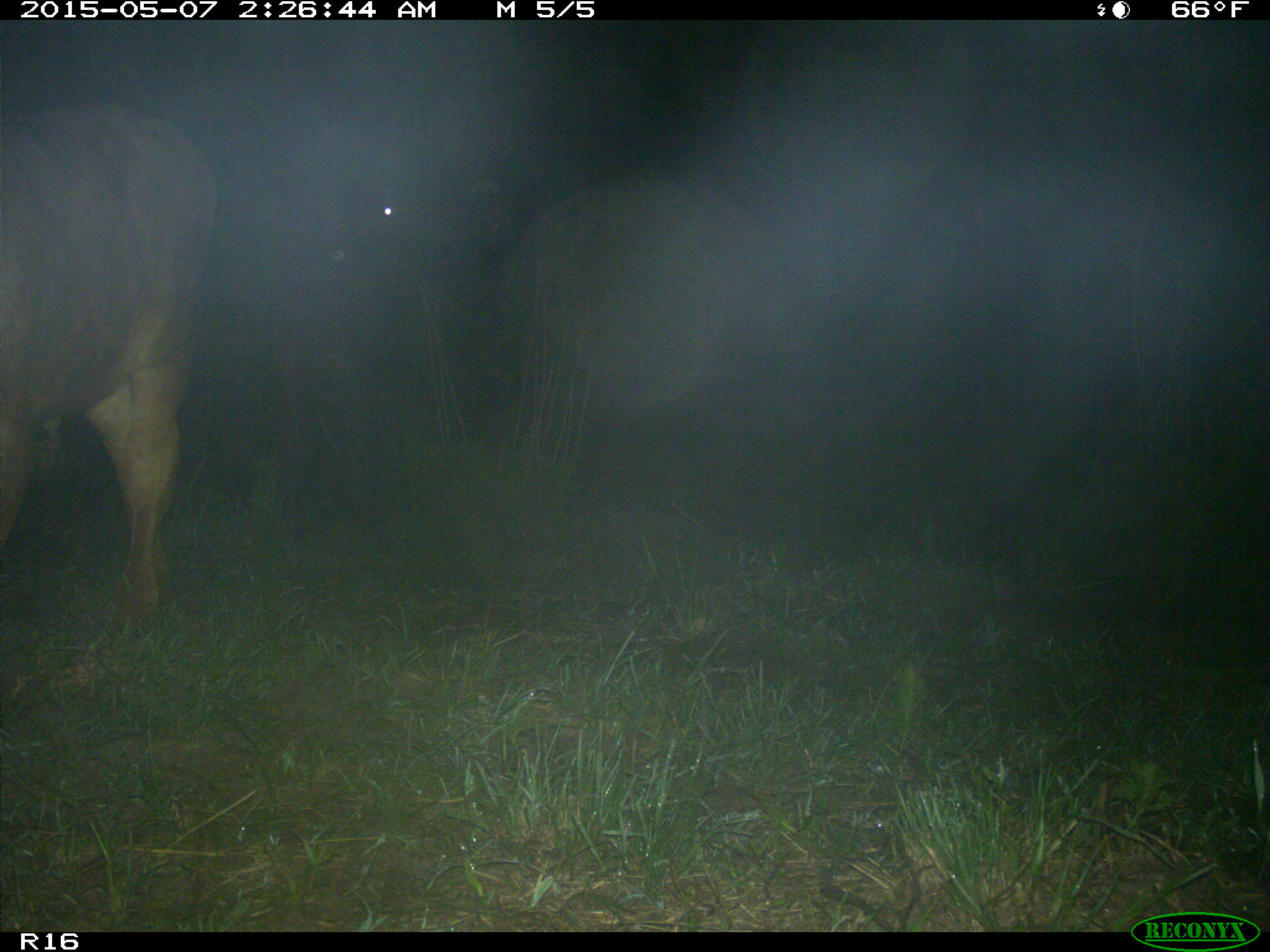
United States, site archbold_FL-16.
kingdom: Animalia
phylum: Chordata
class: Mammalia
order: Artiodactyla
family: Bovidae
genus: Bos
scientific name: Bos taurus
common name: domestic cow